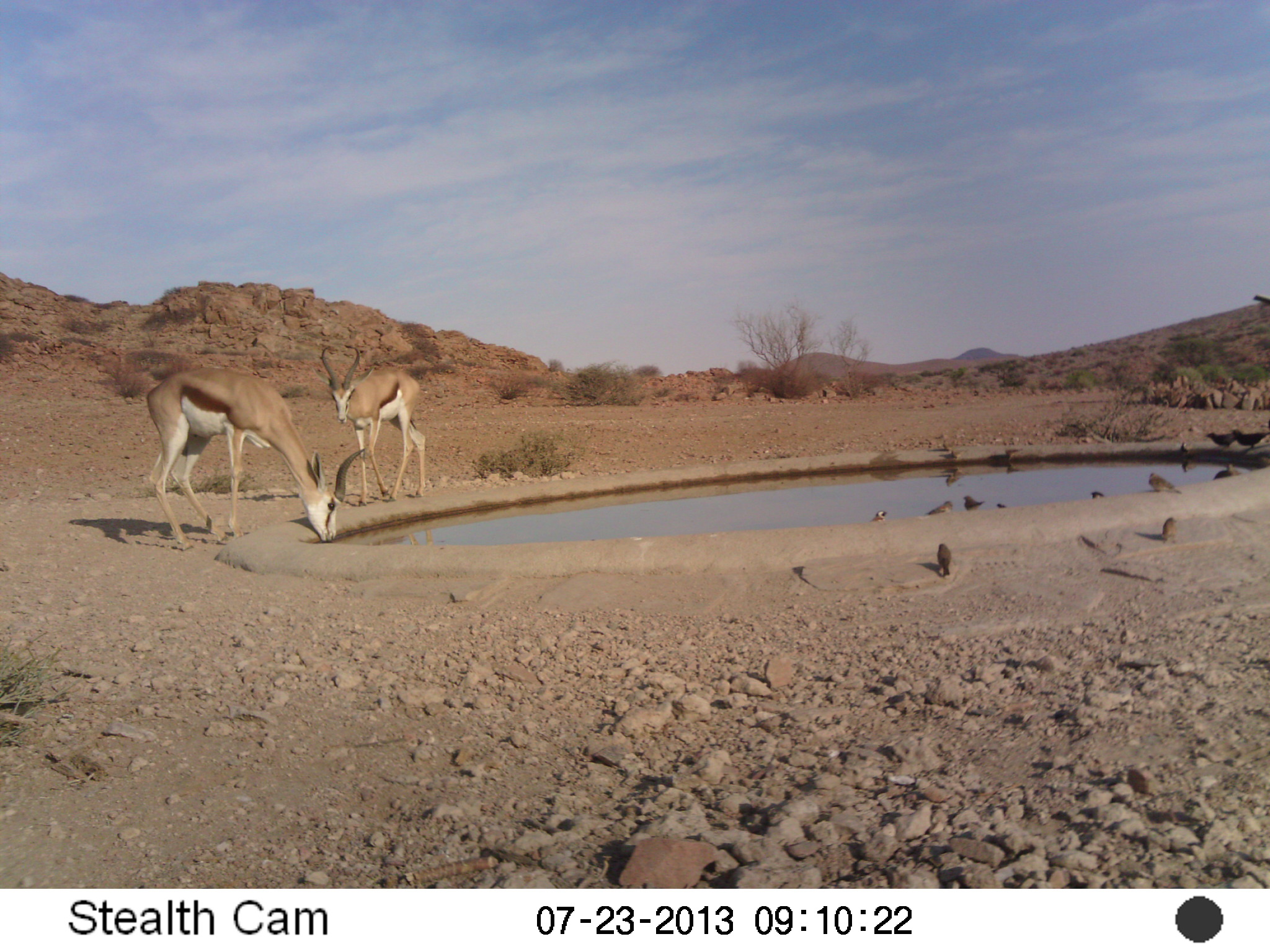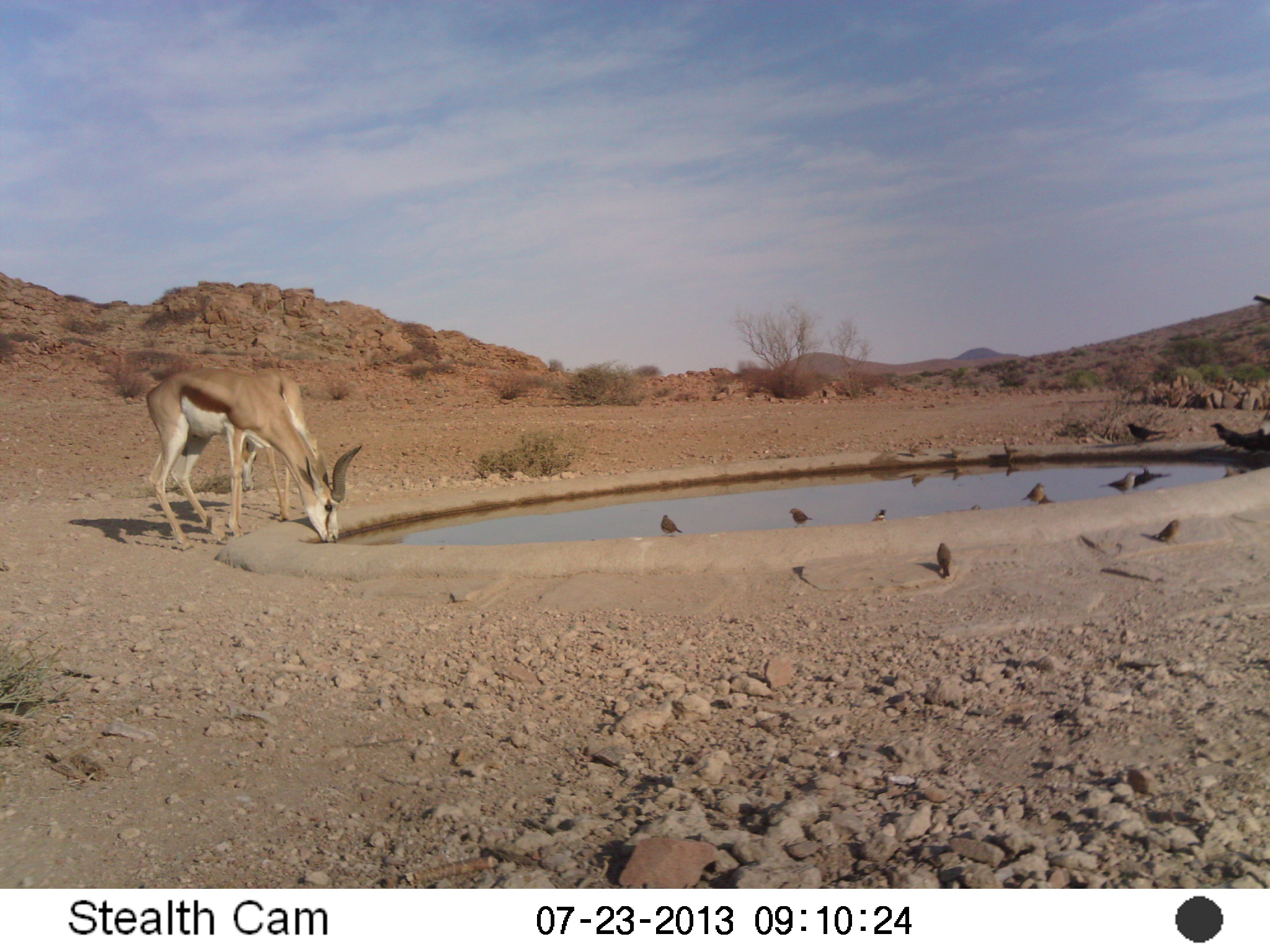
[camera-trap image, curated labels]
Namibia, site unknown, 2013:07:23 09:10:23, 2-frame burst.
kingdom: Animalia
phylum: Chordata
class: Mammalia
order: Artiodactyla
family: Bovidae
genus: Antidorcas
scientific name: Antidorcas marsupialis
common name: springbok